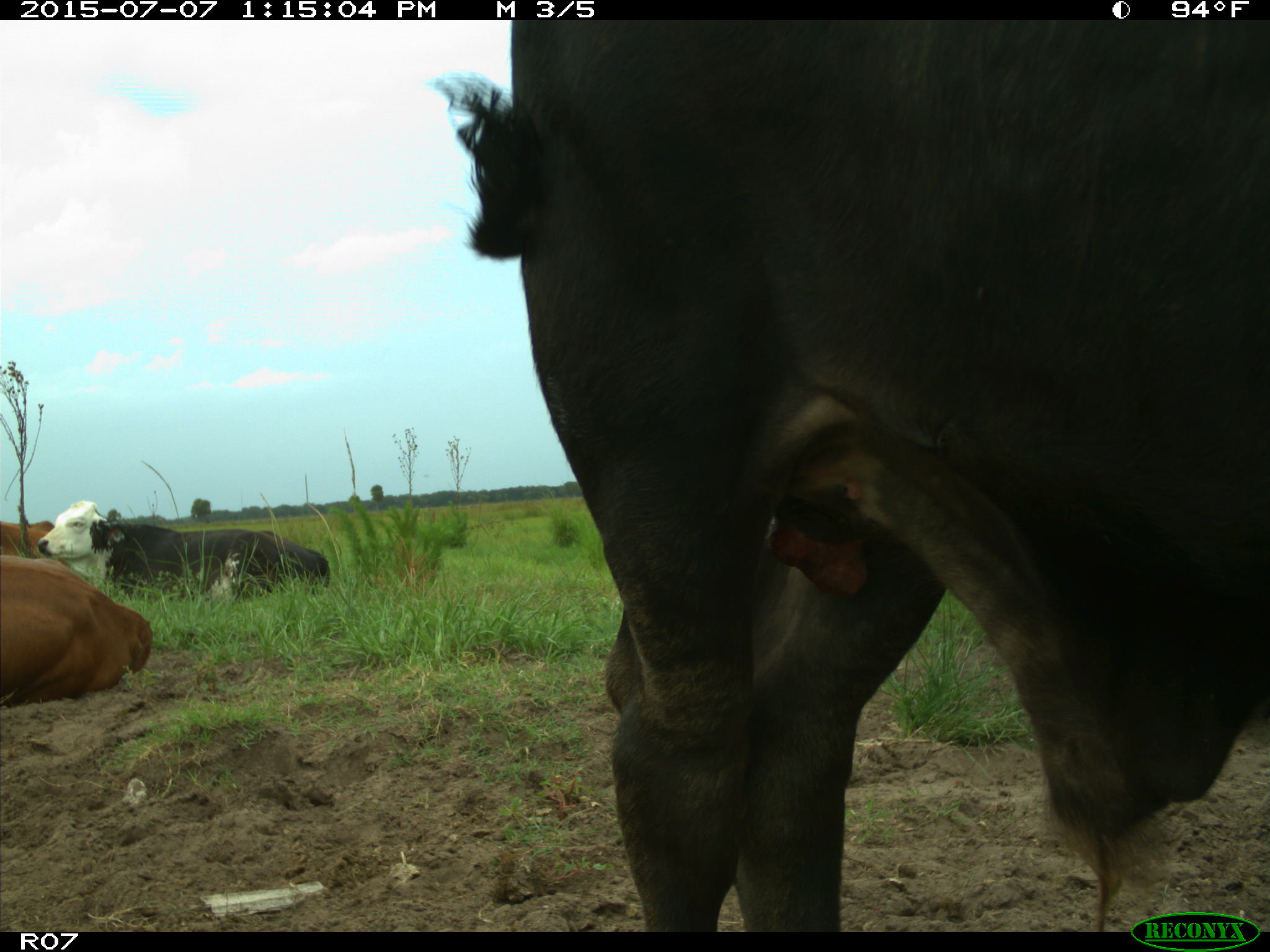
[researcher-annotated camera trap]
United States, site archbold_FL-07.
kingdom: Animalia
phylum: Chordata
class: Mammalia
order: Artiodactyla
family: Bovidae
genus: Bos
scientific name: Bos taurus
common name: domestic cow